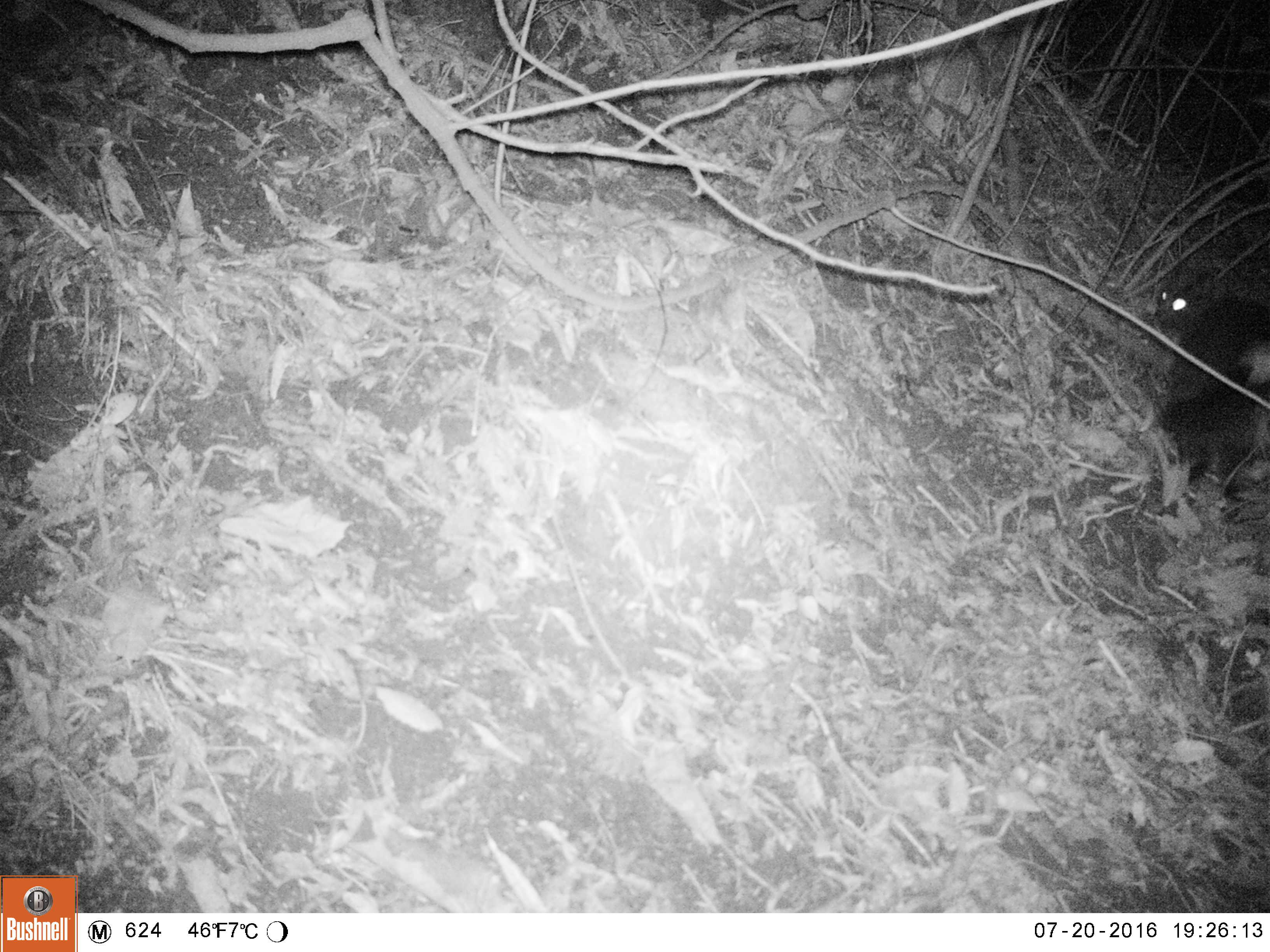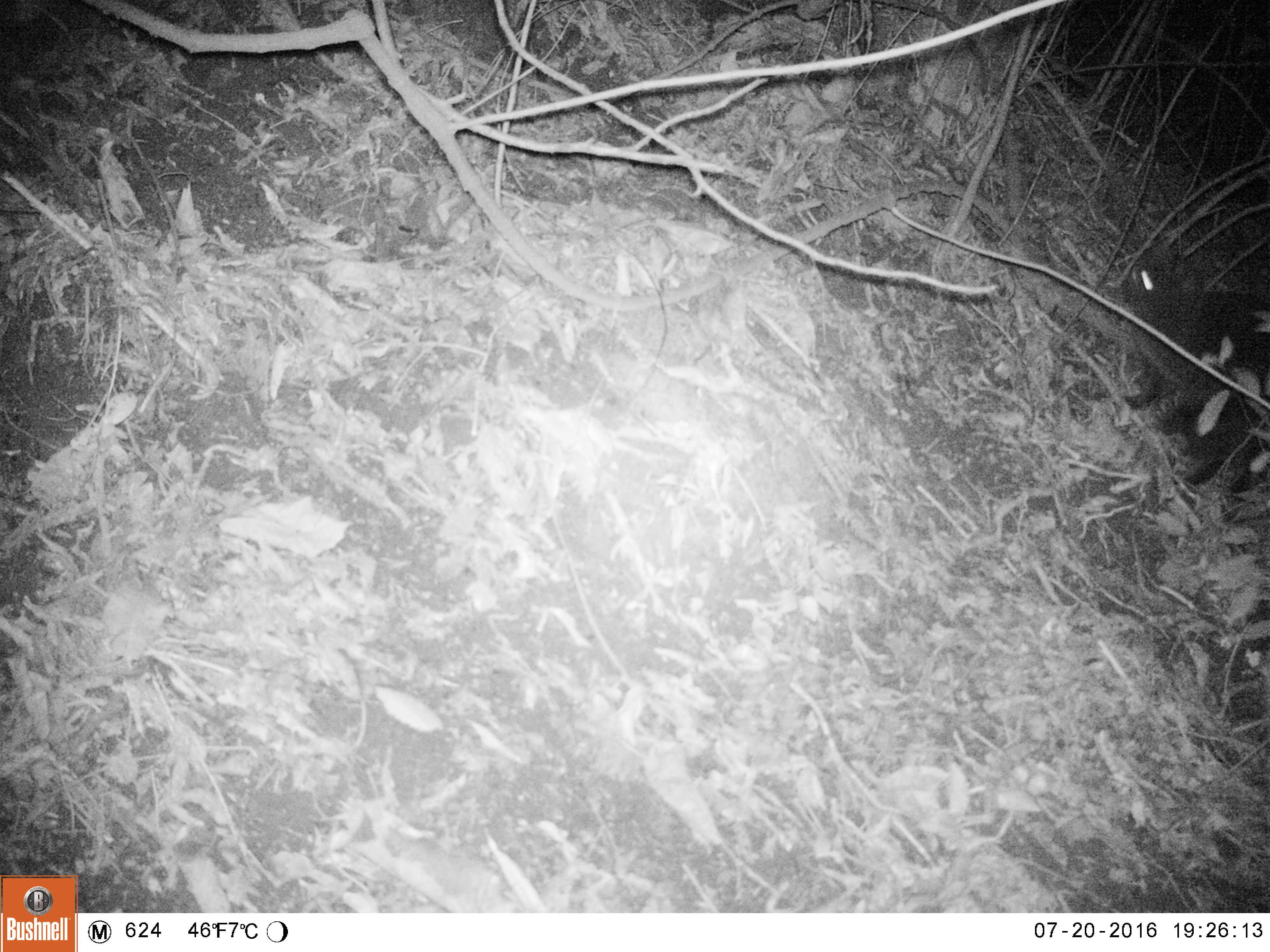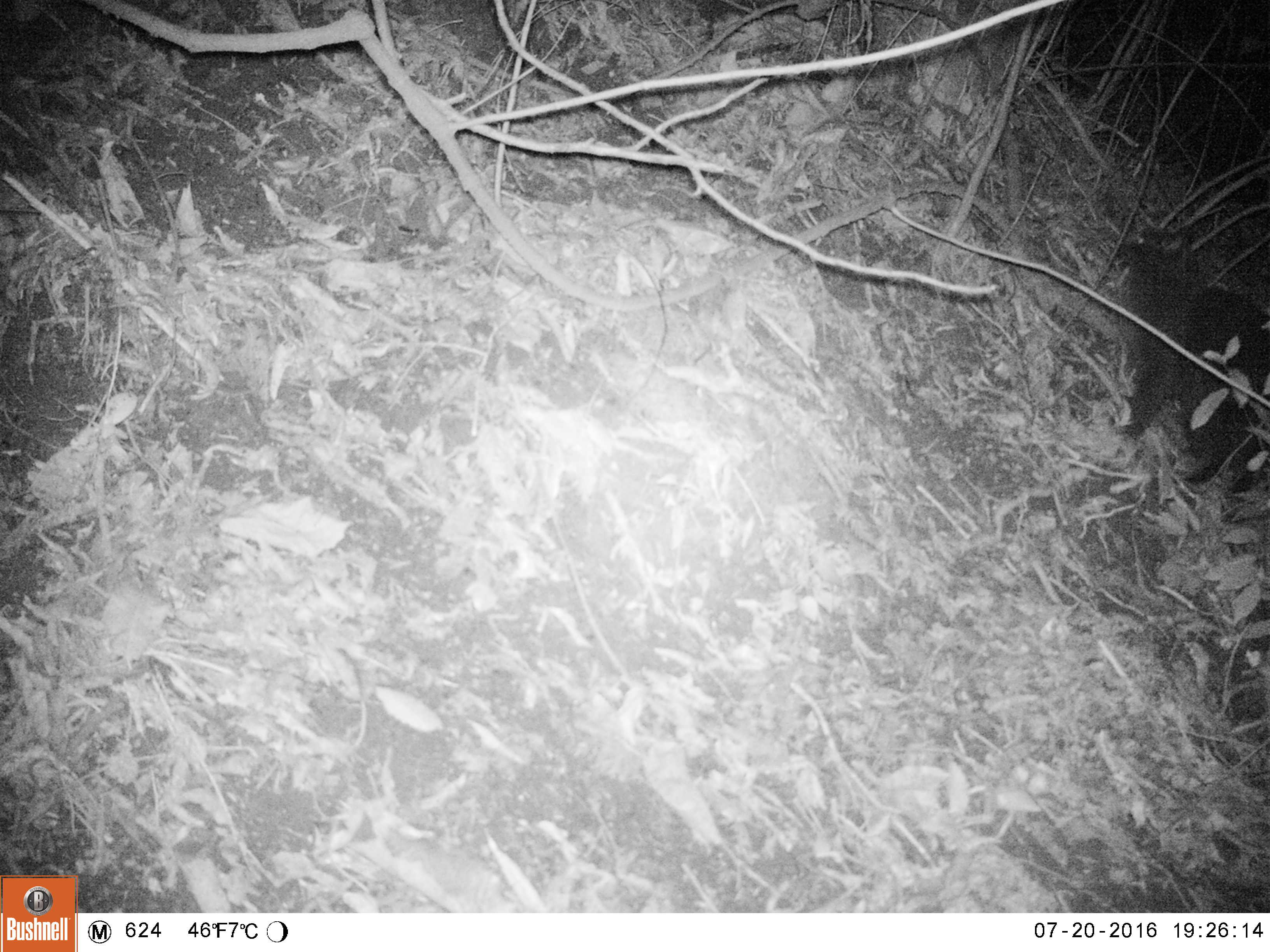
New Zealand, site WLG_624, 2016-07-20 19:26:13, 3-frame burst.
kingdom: Animalia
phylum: Chordata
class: Mammalia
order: Carnivora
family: Felidae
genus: Felis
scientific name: Felis catus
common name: domestic cat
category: cat